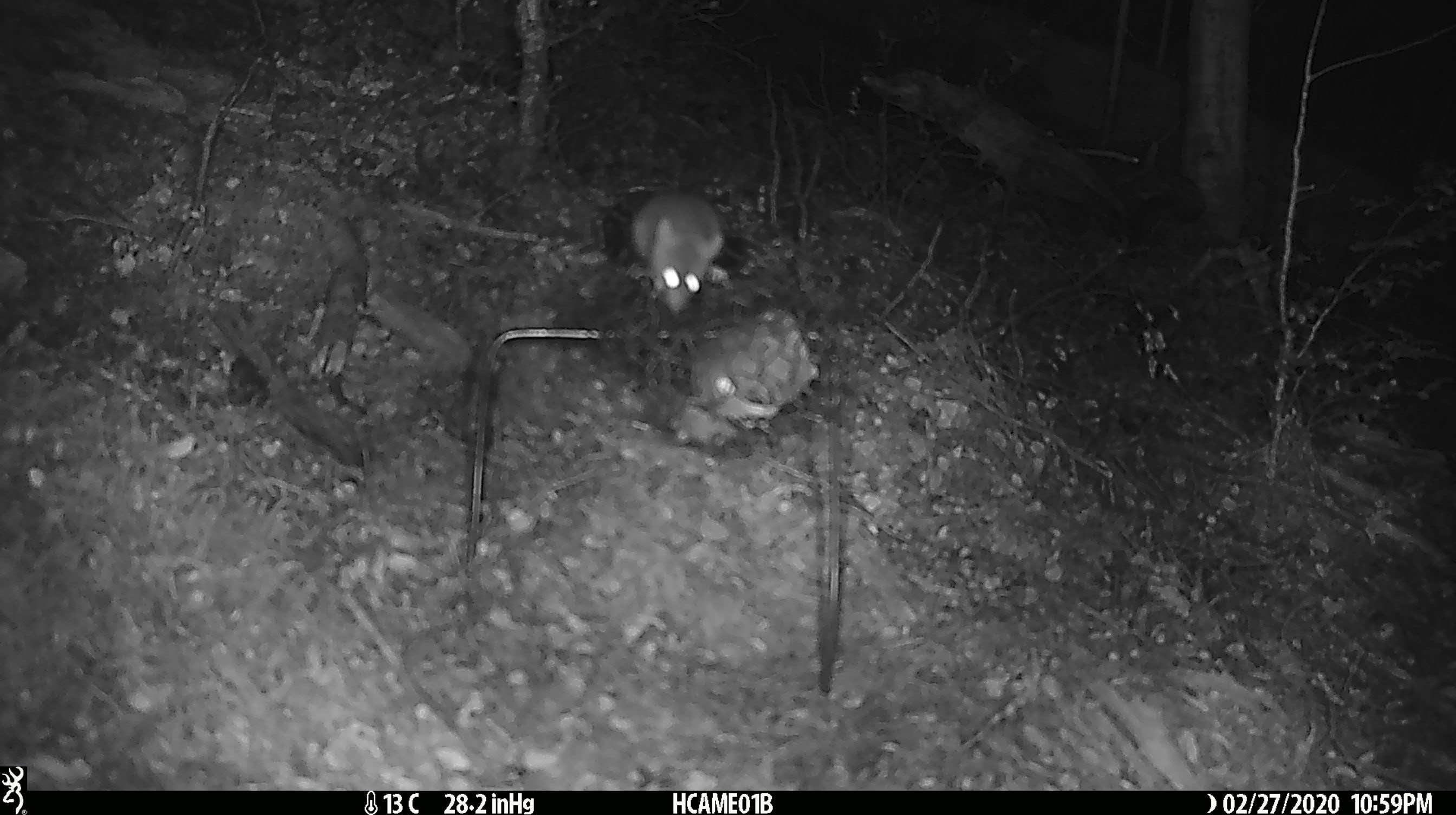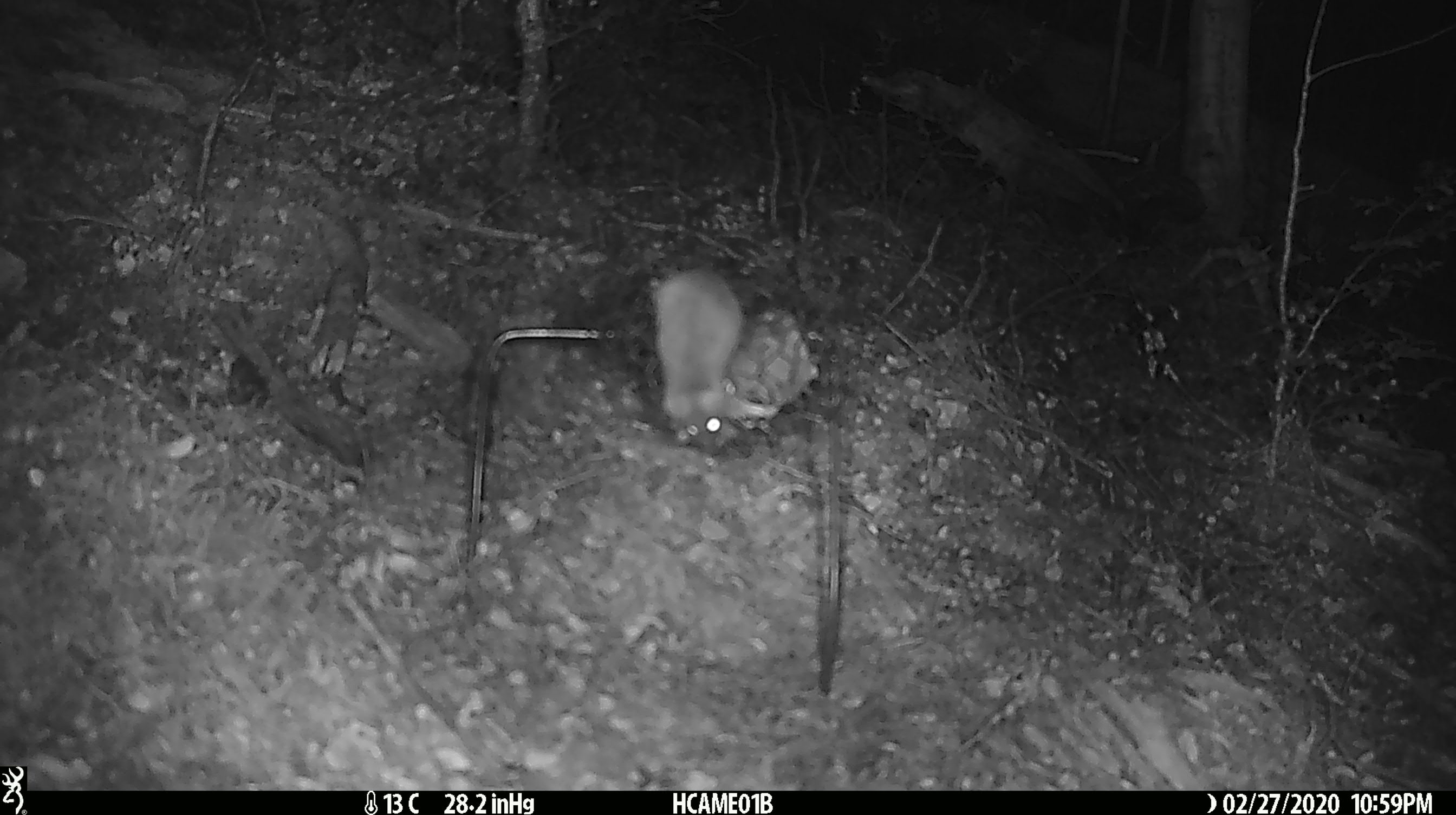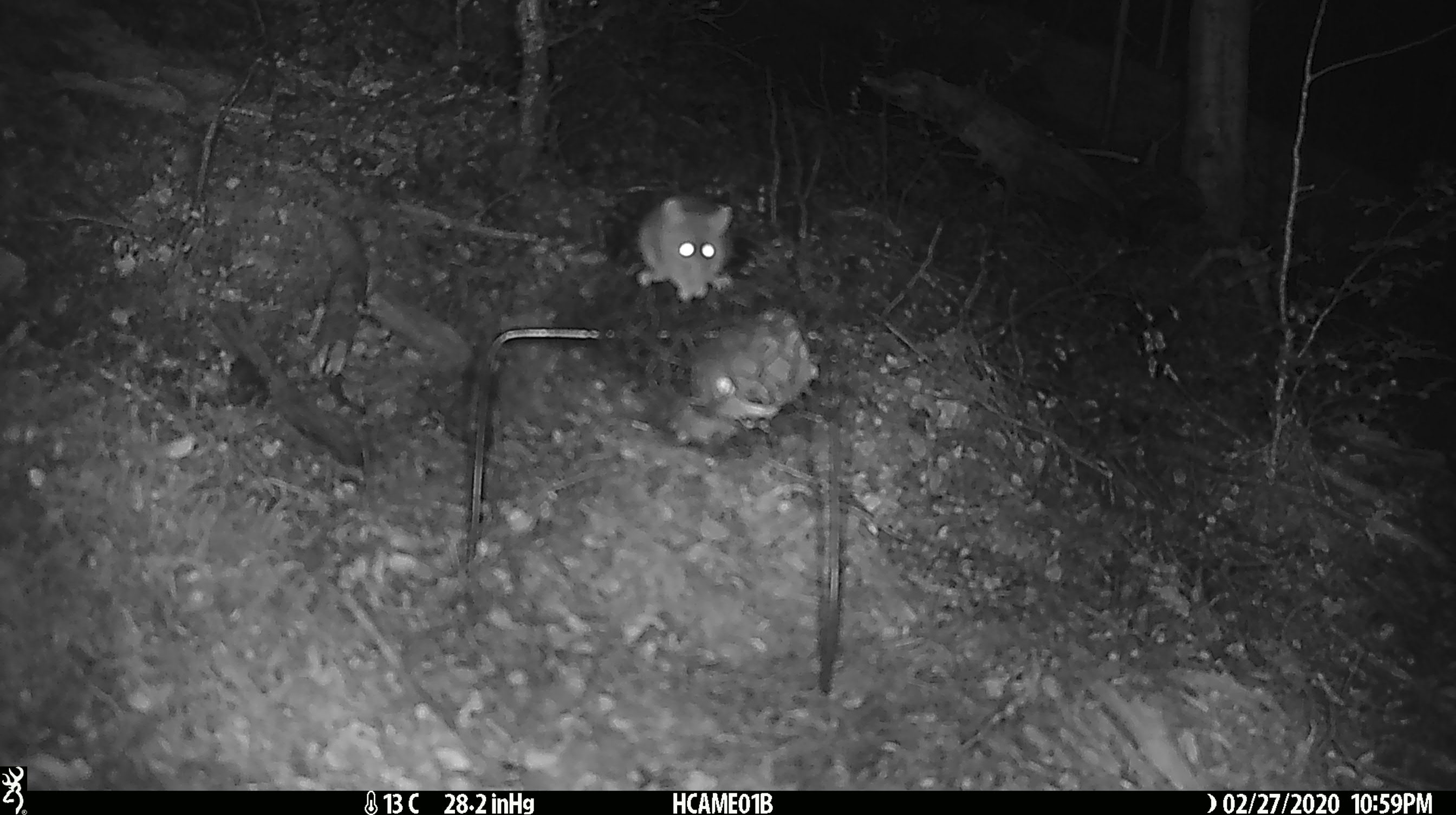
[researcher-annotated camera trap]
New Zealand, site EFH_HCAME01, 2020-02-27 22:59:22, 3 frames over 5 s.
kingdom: Animalia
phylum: Chordata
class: Mammalia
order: Rodentia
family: Muridae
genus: Mus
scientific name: Mus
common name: mouse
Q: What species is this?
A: Mouse (Mus).